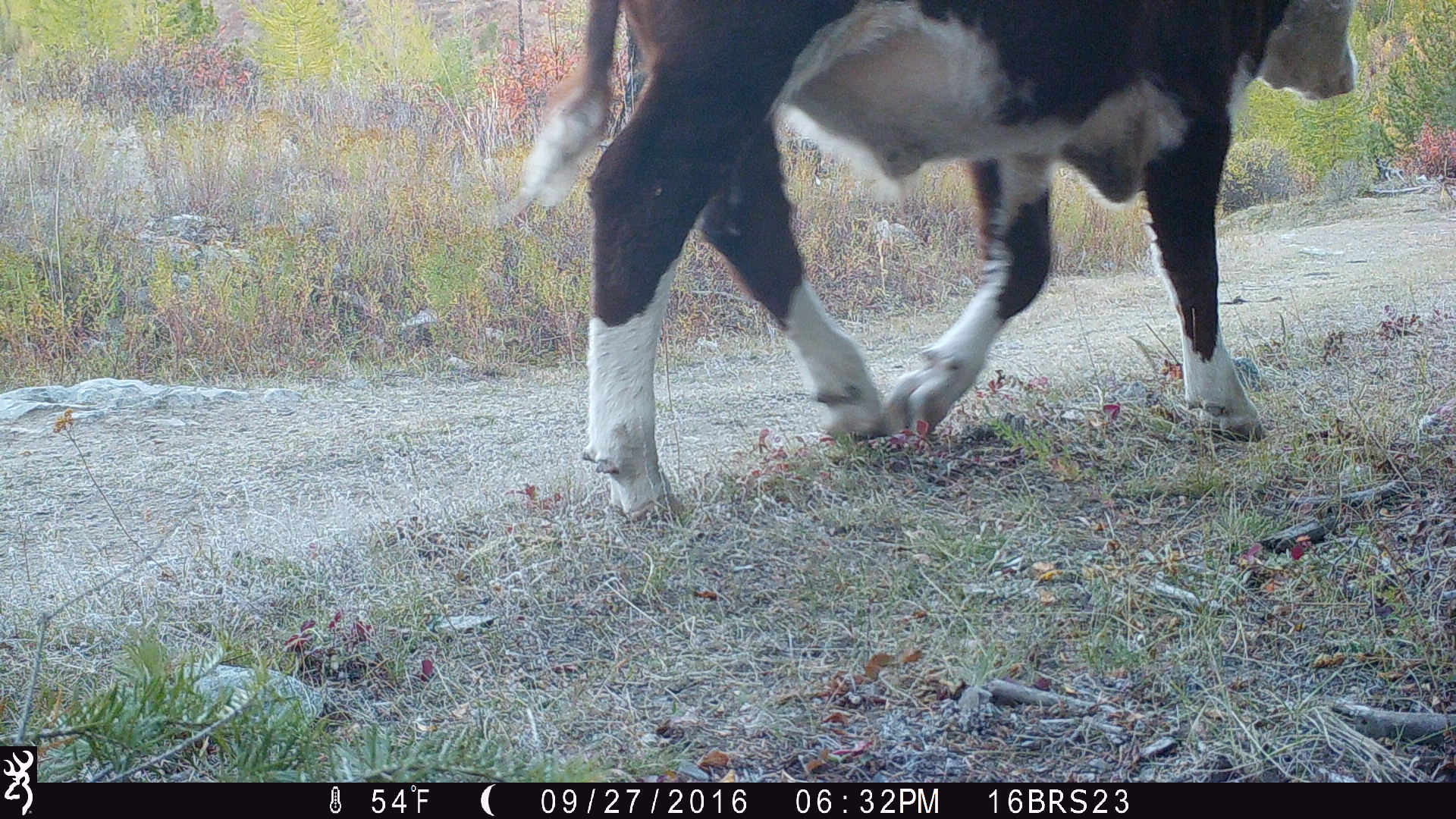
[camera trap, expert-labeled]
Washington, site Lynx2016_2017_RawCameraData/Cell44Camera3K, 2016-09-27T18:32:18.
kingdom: Animalia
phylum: Chordata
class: Mammalia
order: Artiodactyla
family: Bovidae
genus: Bos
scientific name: Bos taurus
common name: domestic cattle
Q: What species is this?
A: Domestic cattle (Bos taurus).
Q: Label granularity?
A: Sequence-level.